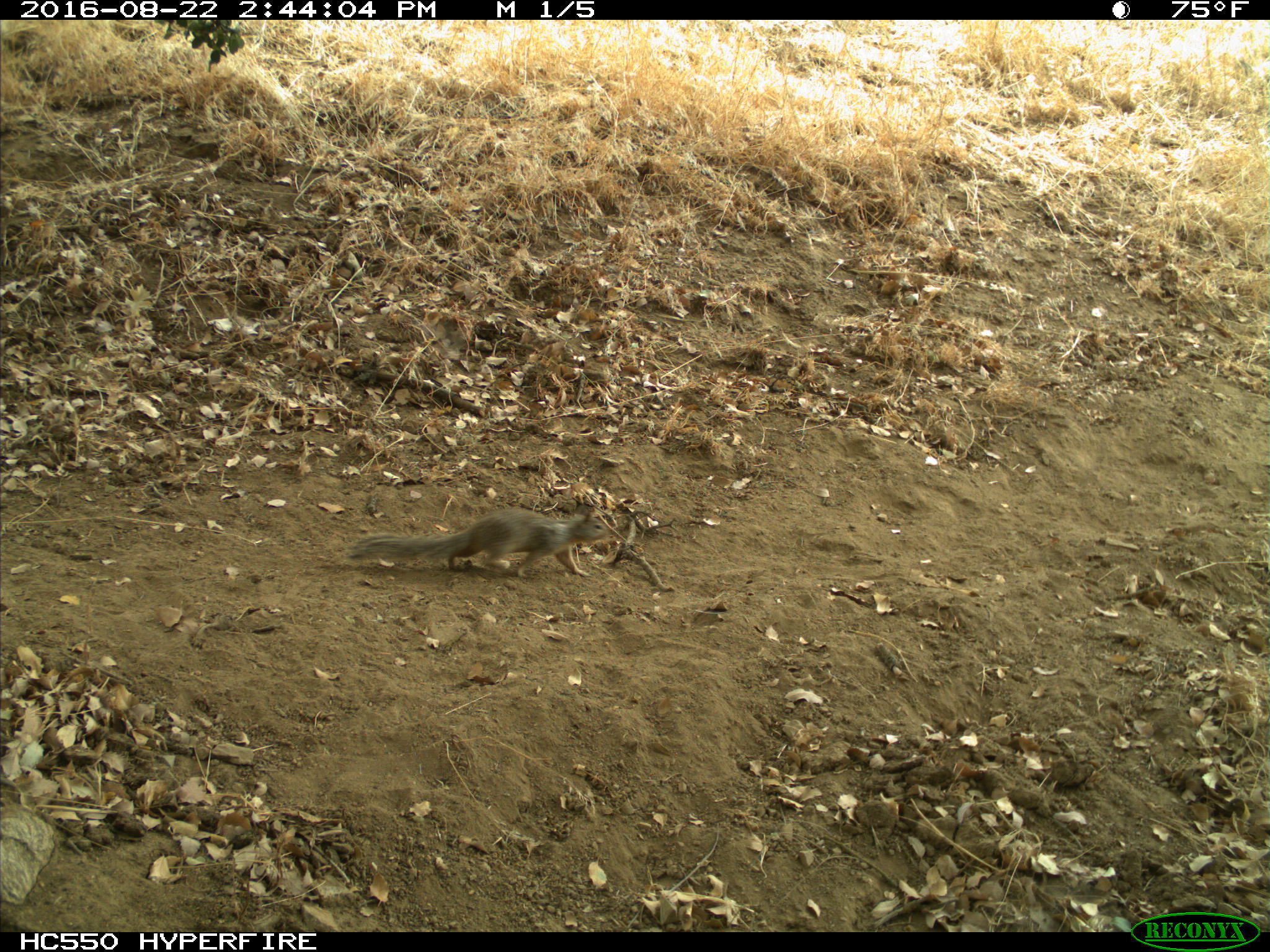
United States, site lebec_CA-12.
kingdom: Animalia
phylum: Chordata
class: Mammalia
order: Rodentia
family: Sciuridae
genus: Otospermophilus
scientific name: Otospermophilus beecheyi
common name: california ground squirrel